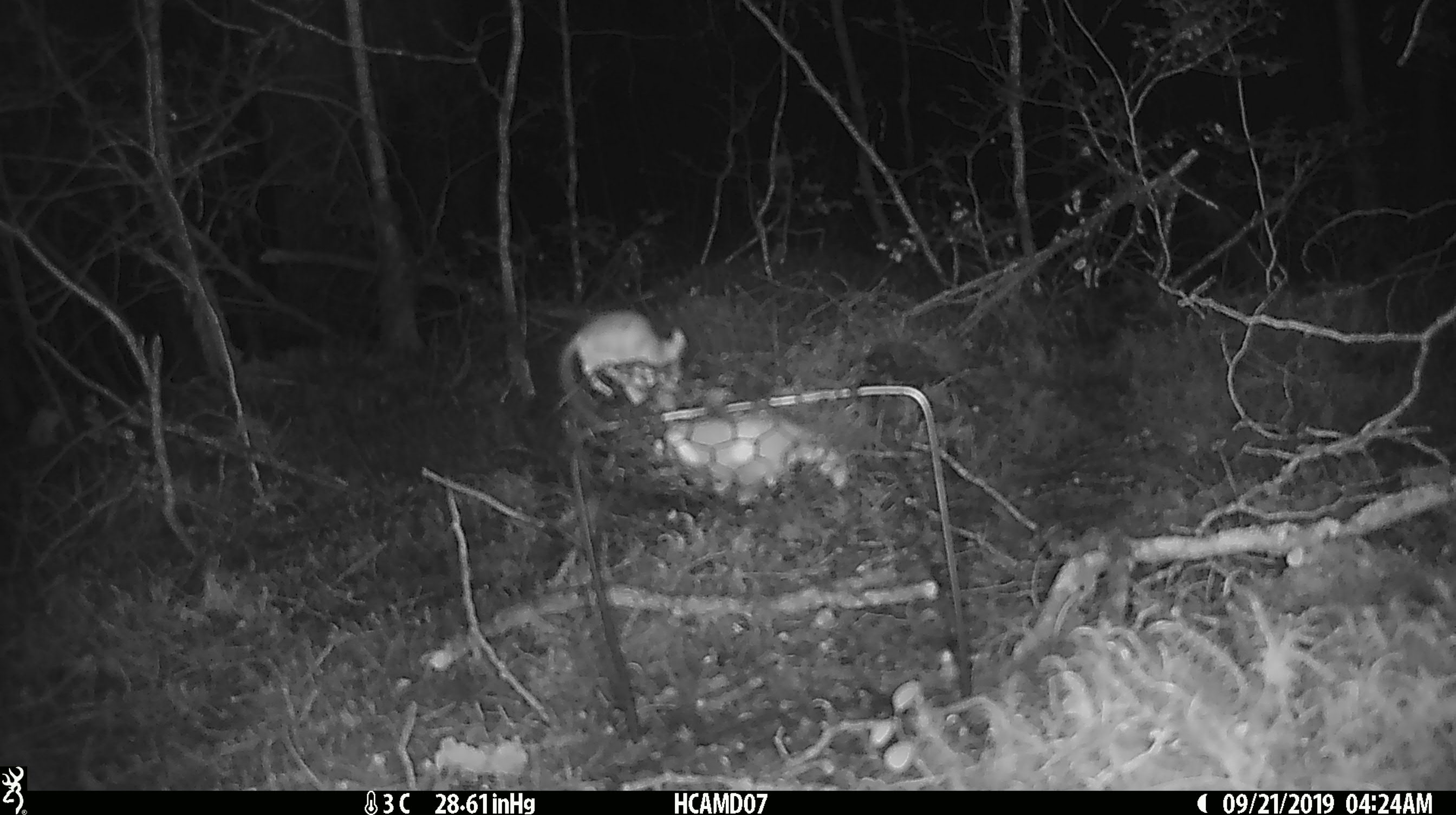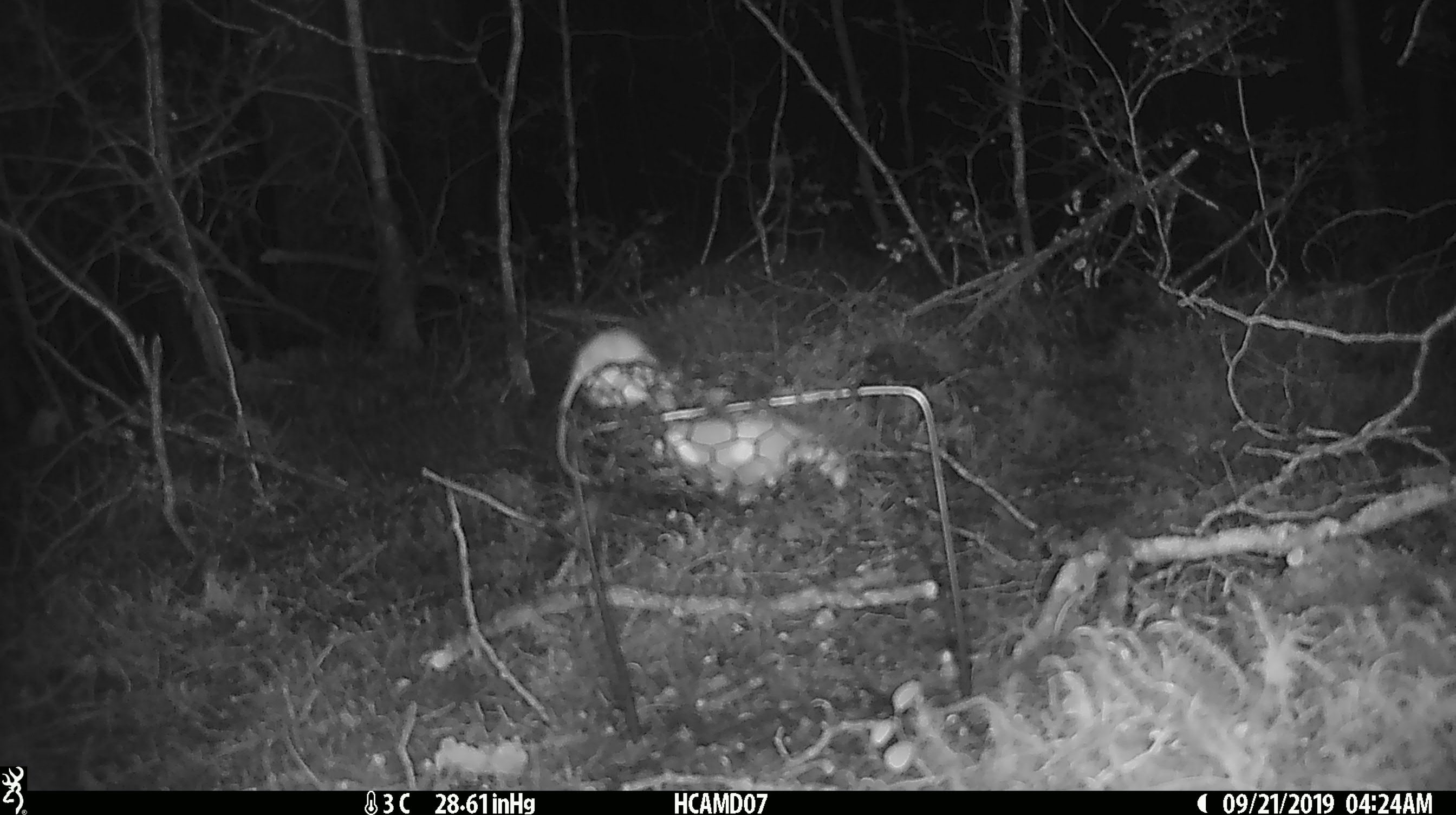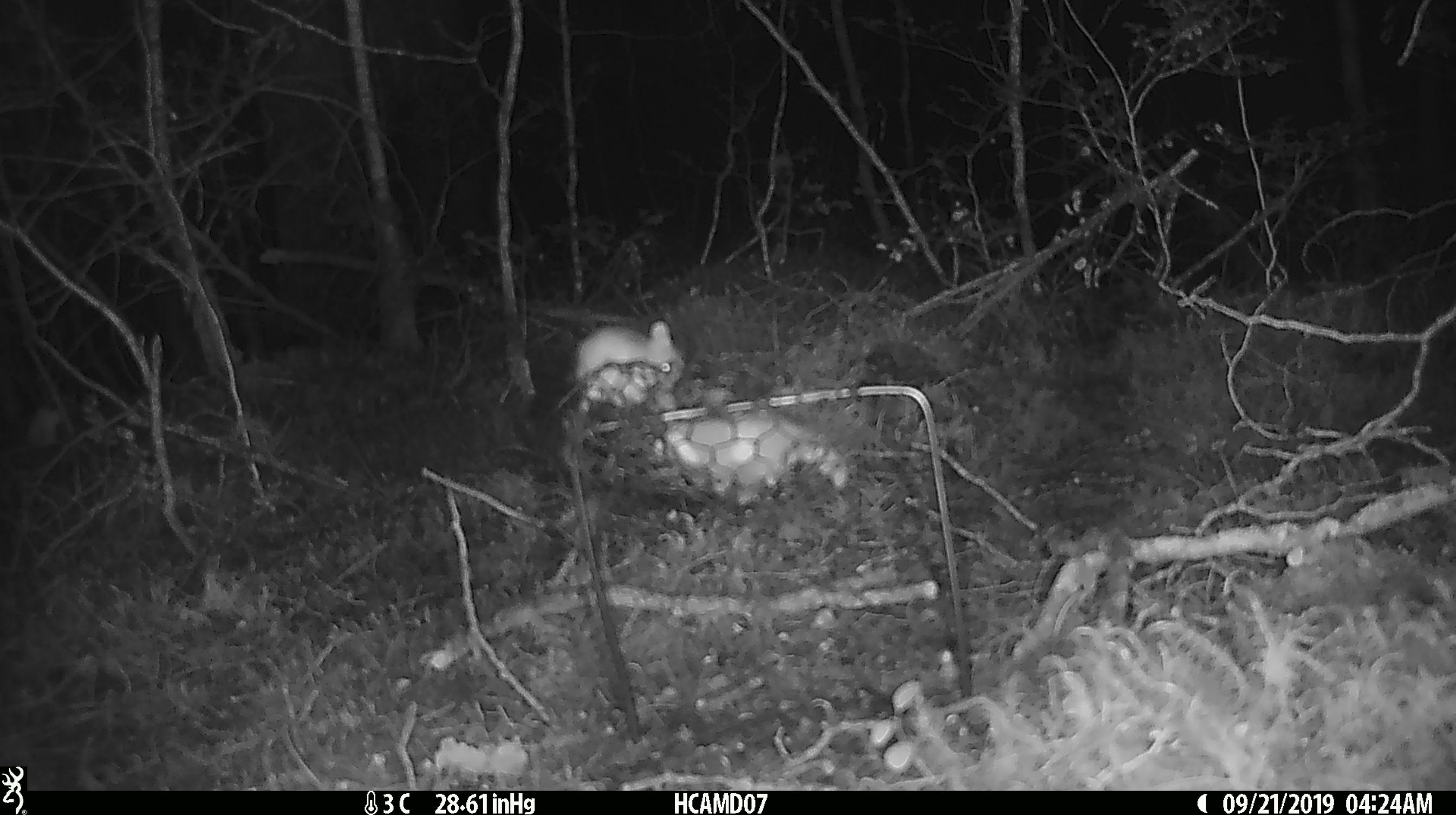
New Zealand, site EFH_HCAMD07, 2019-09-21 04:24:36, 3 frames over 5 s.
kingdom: Animalia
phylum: Chordata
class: Mammalia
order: Rodentia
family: Muridae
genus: Mus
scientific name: Mus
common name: mouse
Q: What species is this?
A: Mouse (Mus).